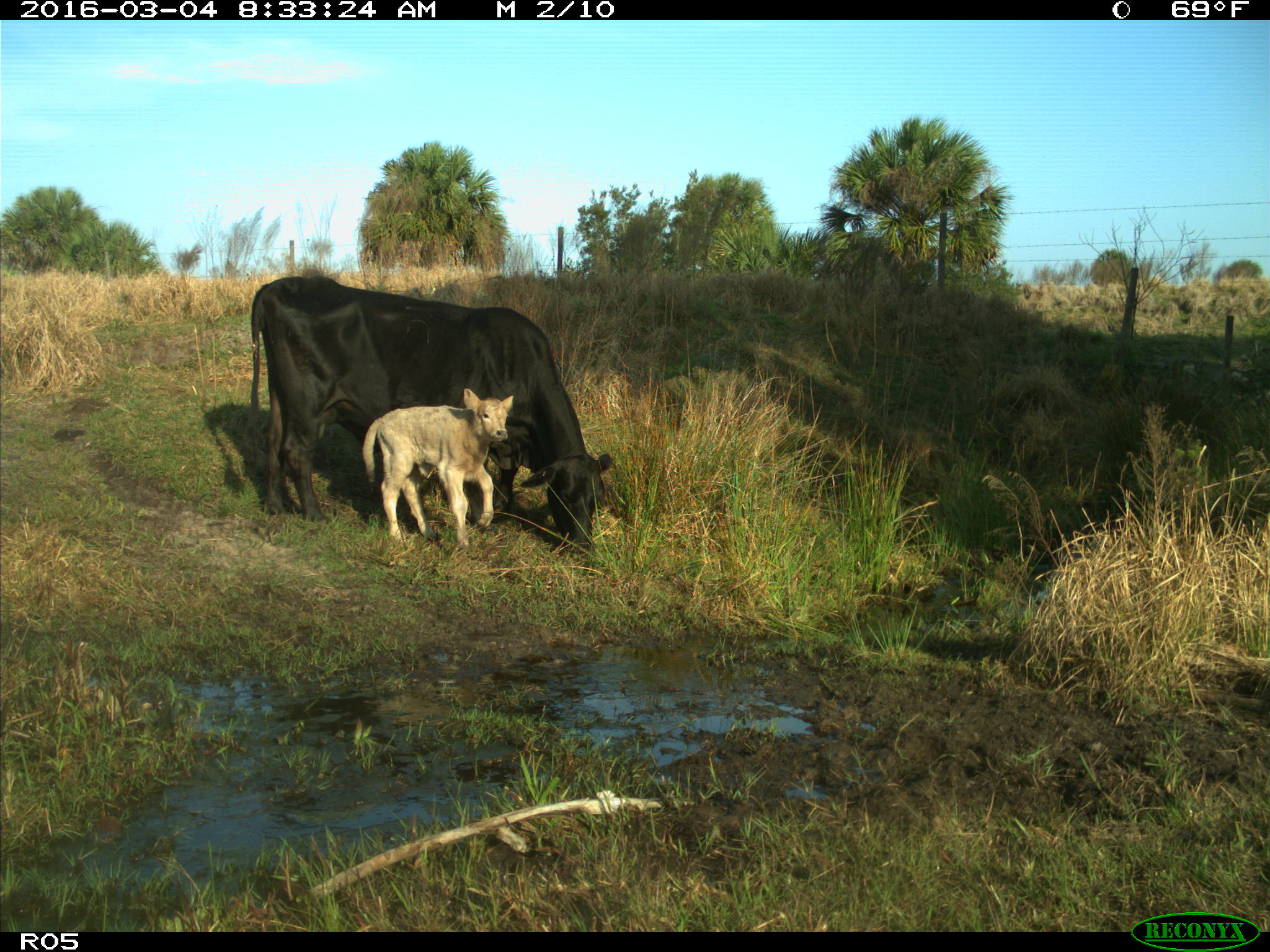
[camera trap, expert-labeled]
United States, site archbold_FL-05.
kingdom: Animalia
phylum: Chordata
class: Mammalia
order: Artiodactyla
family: Bovidae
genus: Bos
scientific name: Bos taurus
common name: domestic cow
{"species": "Bos taurus (domestic cow)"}